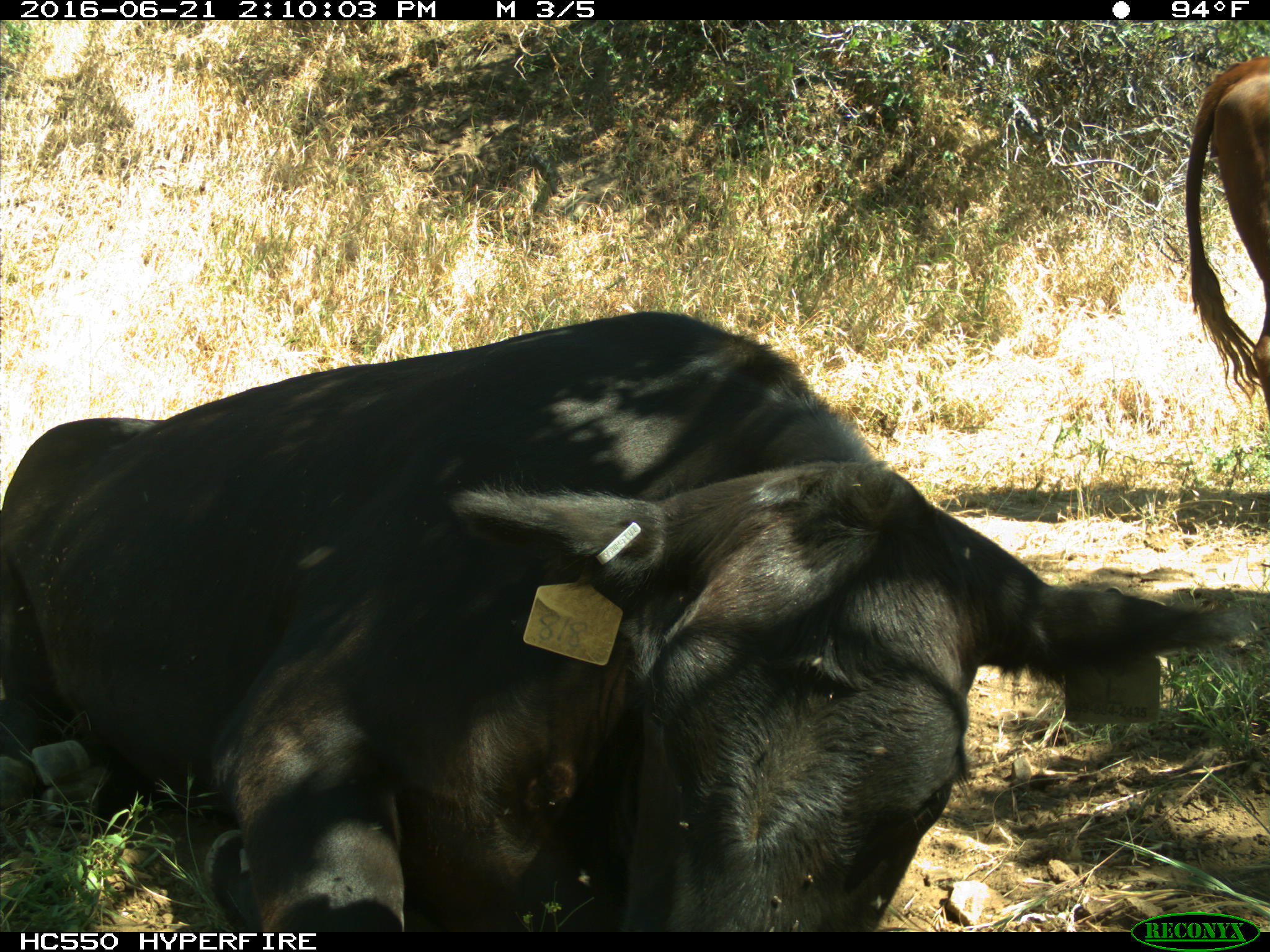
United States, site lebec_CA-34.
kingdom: Animalia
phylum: Chordata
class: Mammalia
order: Artiodactyla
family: Bovidae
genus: Bos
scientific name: Bos taurus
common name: domestic cow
Bos taurus (domestic cow).